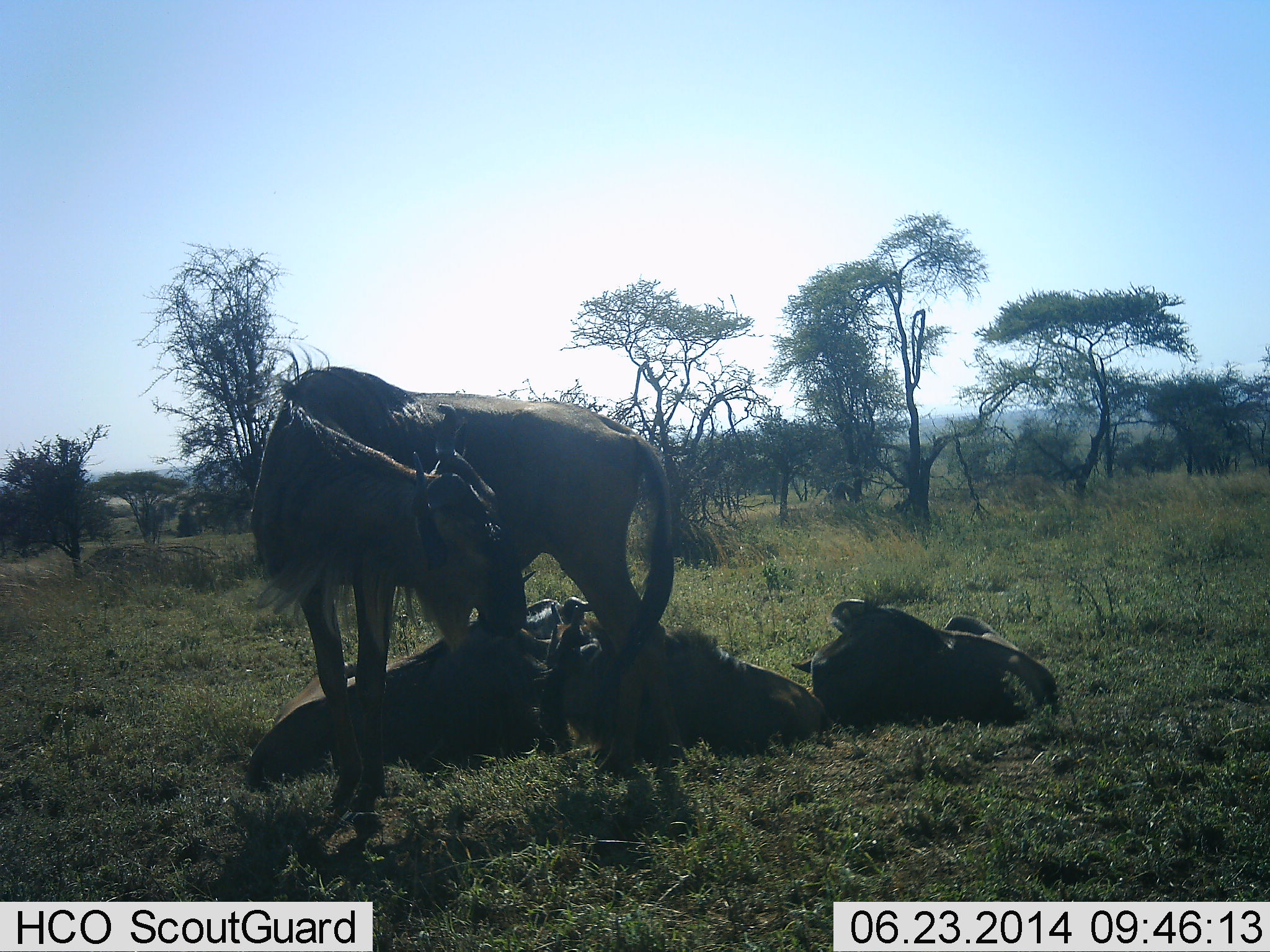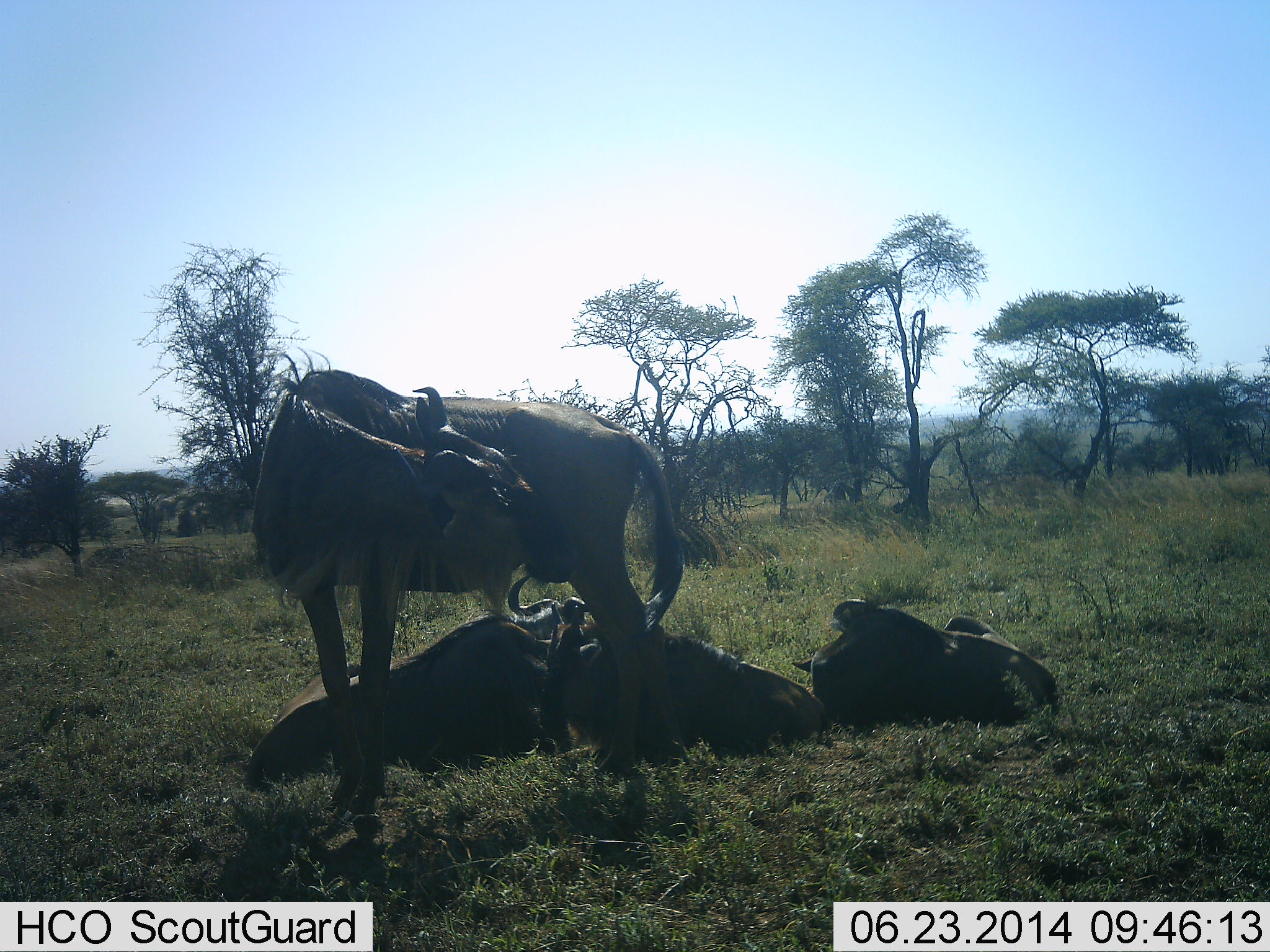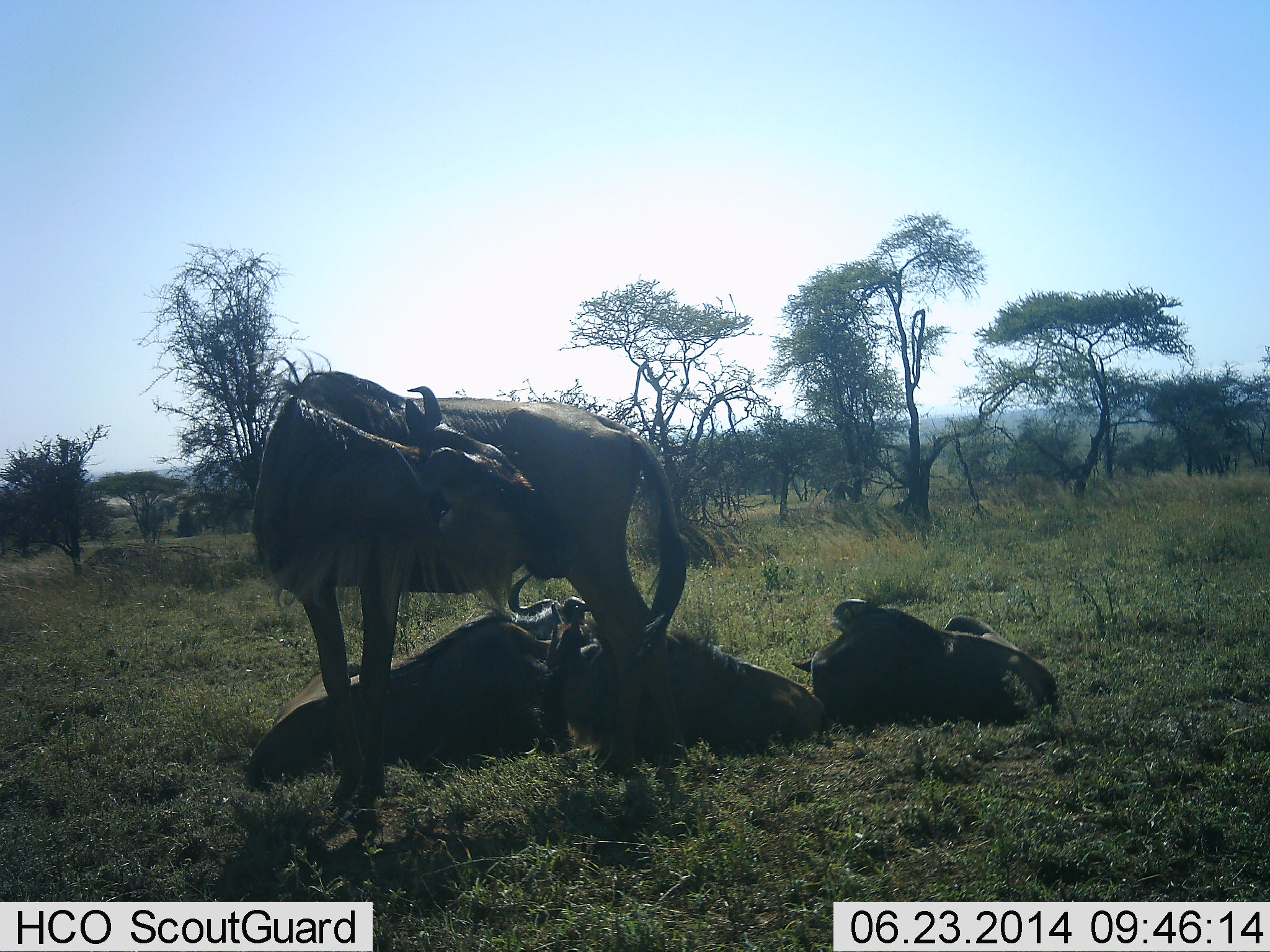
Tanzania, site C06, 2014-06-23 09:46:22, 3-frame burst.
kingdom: Animalia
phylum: Chordata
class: Mammalia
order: Artiodactyla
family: Bovidae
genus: Connochaetes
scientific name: Connochaetes taurinus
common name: blue wildebeest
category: wildebeest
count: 4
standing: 70%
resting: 100%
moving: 0%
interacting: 0%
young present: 0%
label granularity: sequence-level